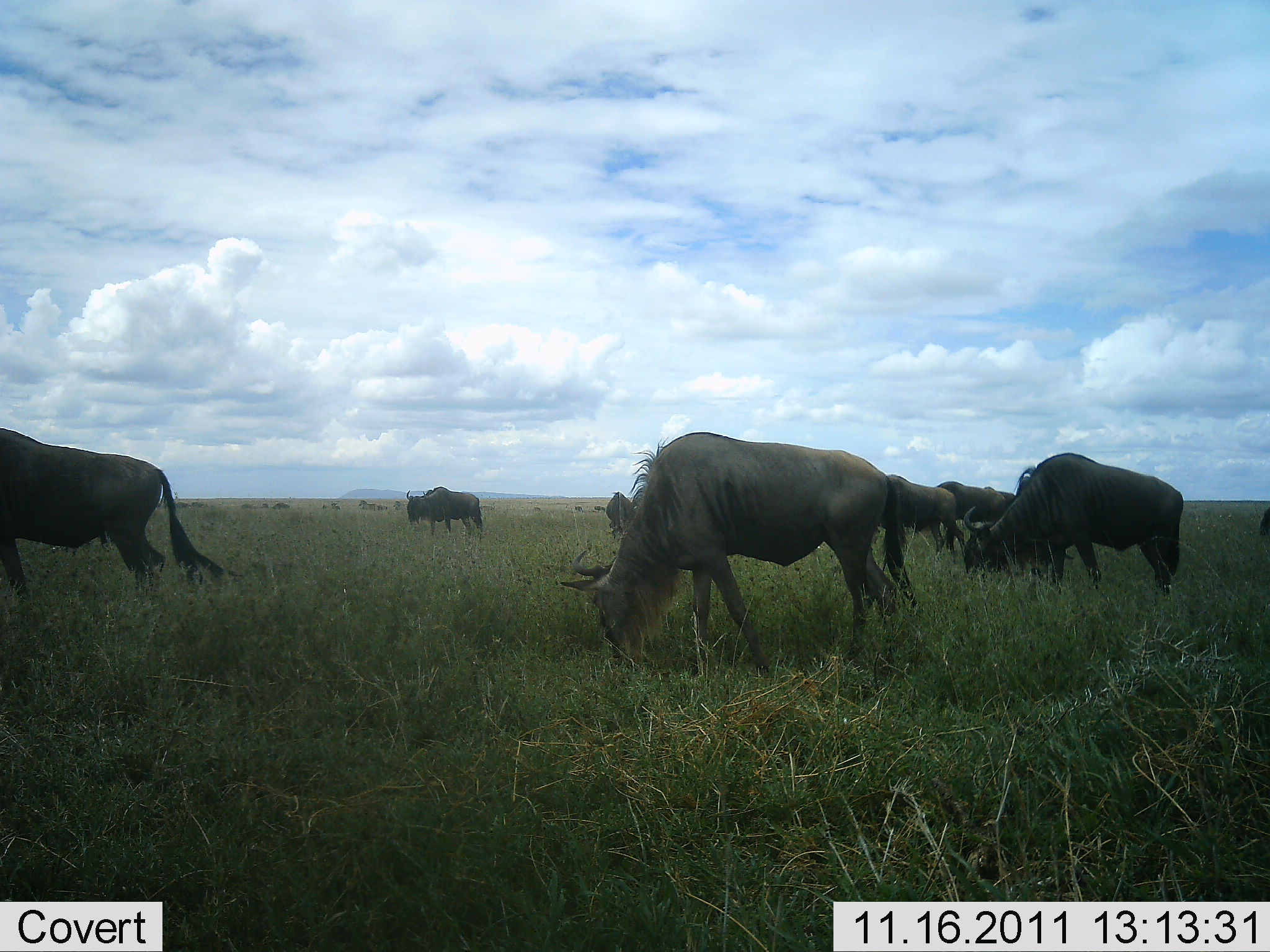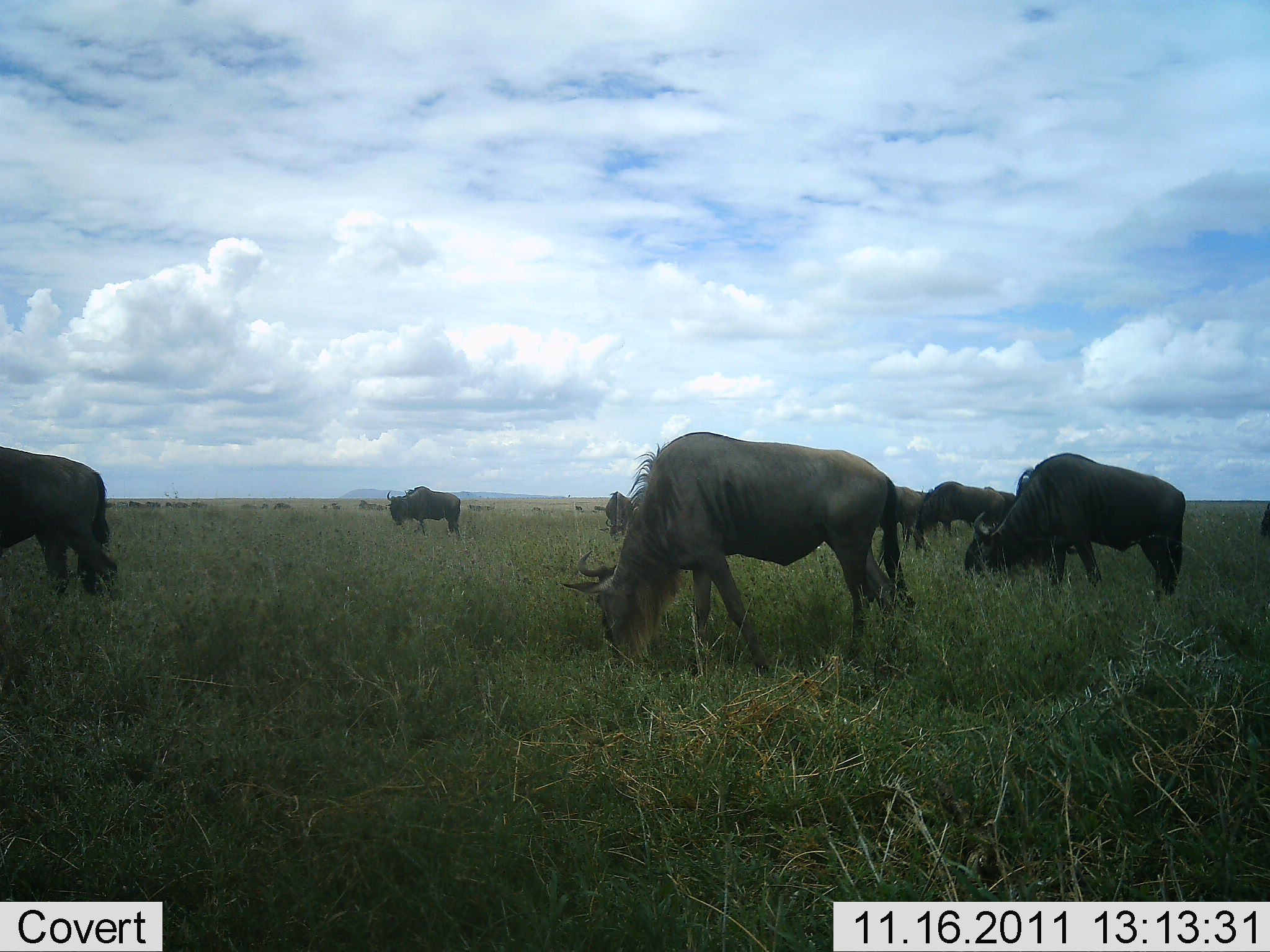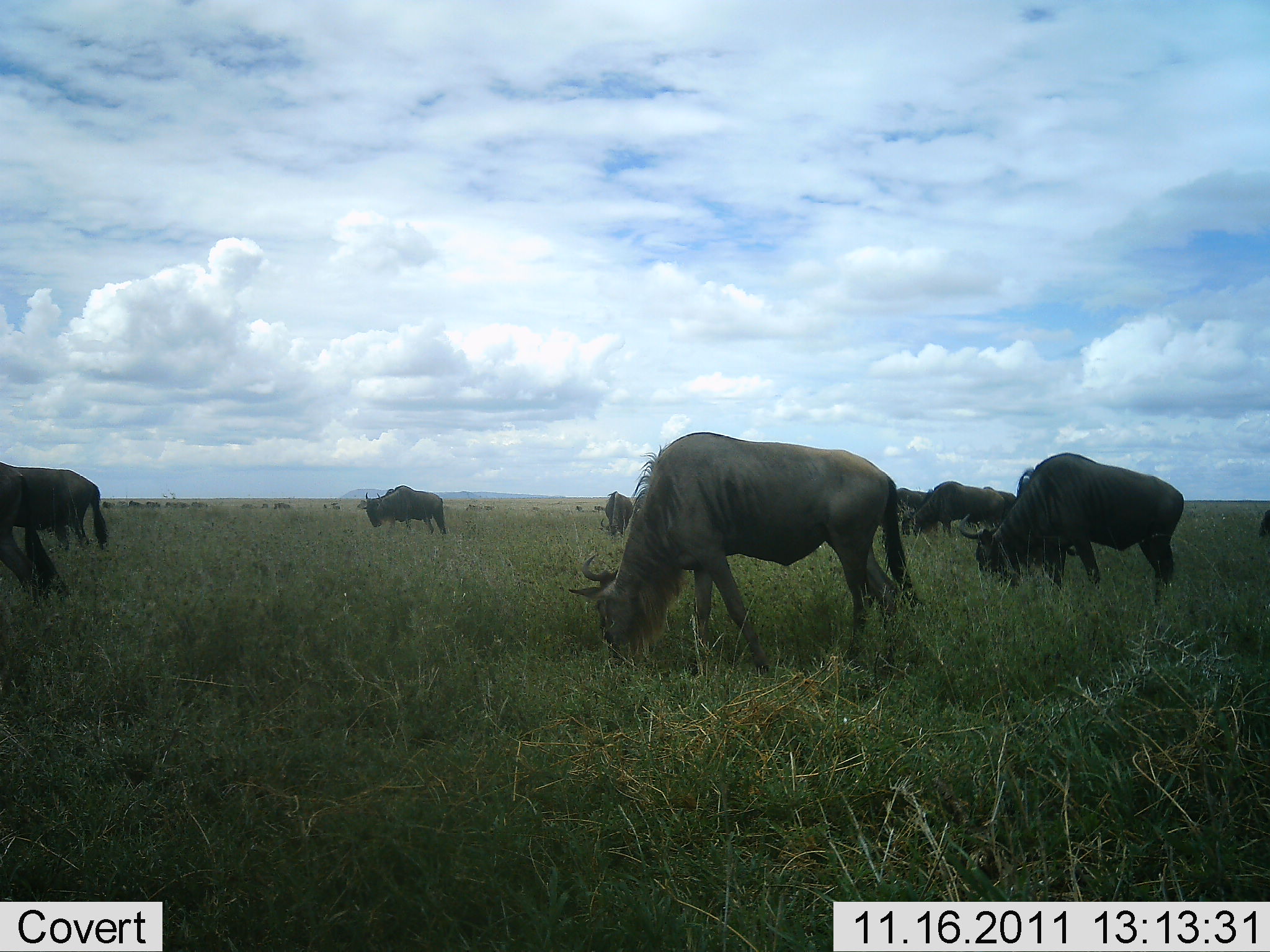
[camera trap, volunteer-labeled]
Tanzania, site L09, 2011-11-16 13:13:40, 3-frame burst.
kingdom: Animalia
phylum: Chordata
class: Mammalia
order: Artiodactyla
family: Bovidae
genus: Connochaetes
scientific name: Connochaetes taurinus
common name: blue wildebeest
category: wildebeest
Wildebeest (blue wildebeest) (Connochaetes taurinus), count 8. Behavior (volunteer vote fractions): standing 33%, resting 0%, moving 50%, interacting 0%. Young present (vote fraction): 0%. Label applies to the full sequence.